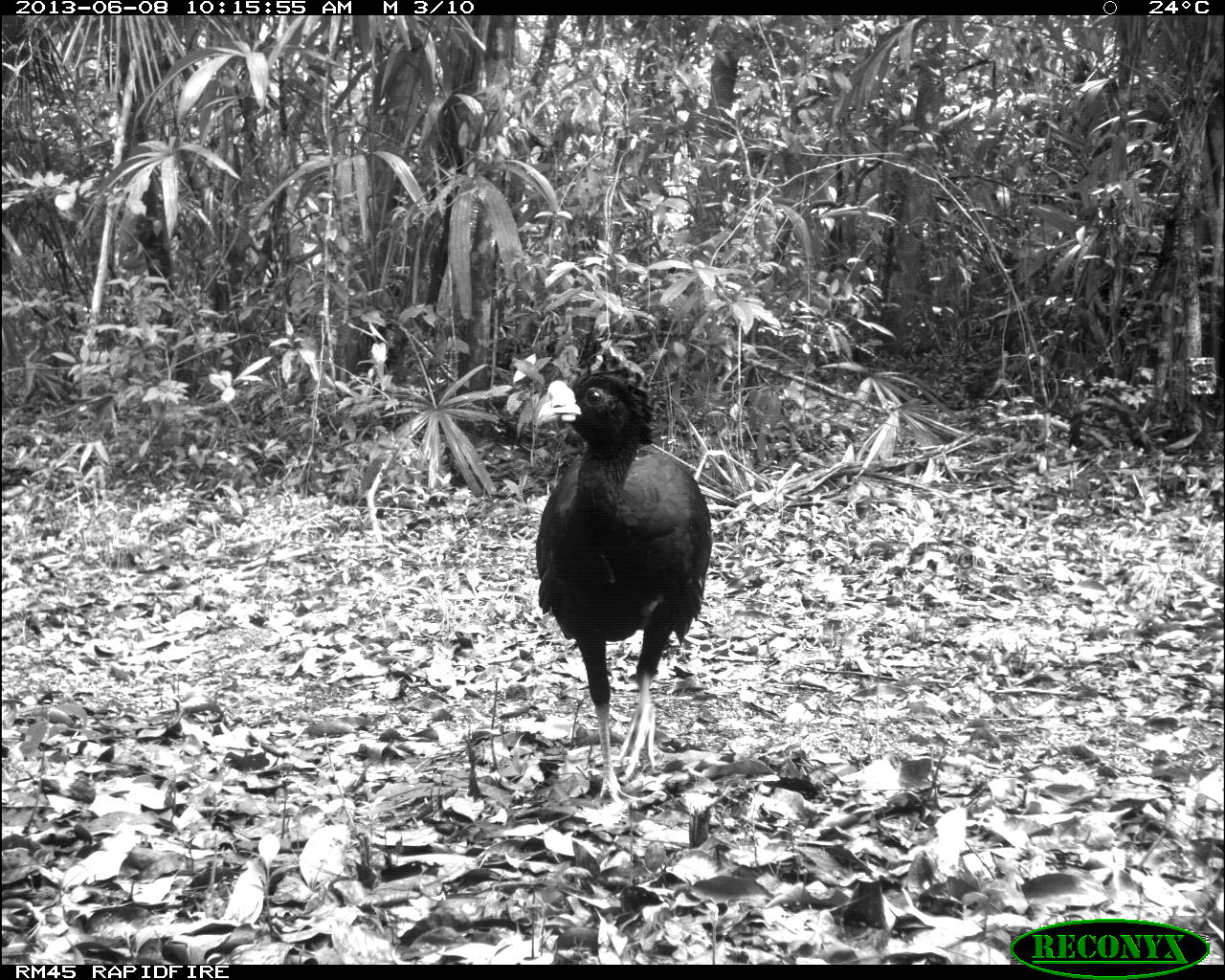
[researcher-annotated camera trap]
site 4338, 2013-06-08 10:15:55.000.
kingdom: Animalia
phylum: Chordata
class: Aves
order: Galliformes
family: Cracidae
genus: Crax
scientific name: Crax rubra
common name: great curassow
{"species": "Crax rubra (great curassow)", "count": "1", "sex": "male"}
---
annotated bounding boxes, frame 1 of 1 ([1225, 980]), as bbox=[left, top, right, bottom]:
crax rubra: bbox=[532, 345, 711, 802]